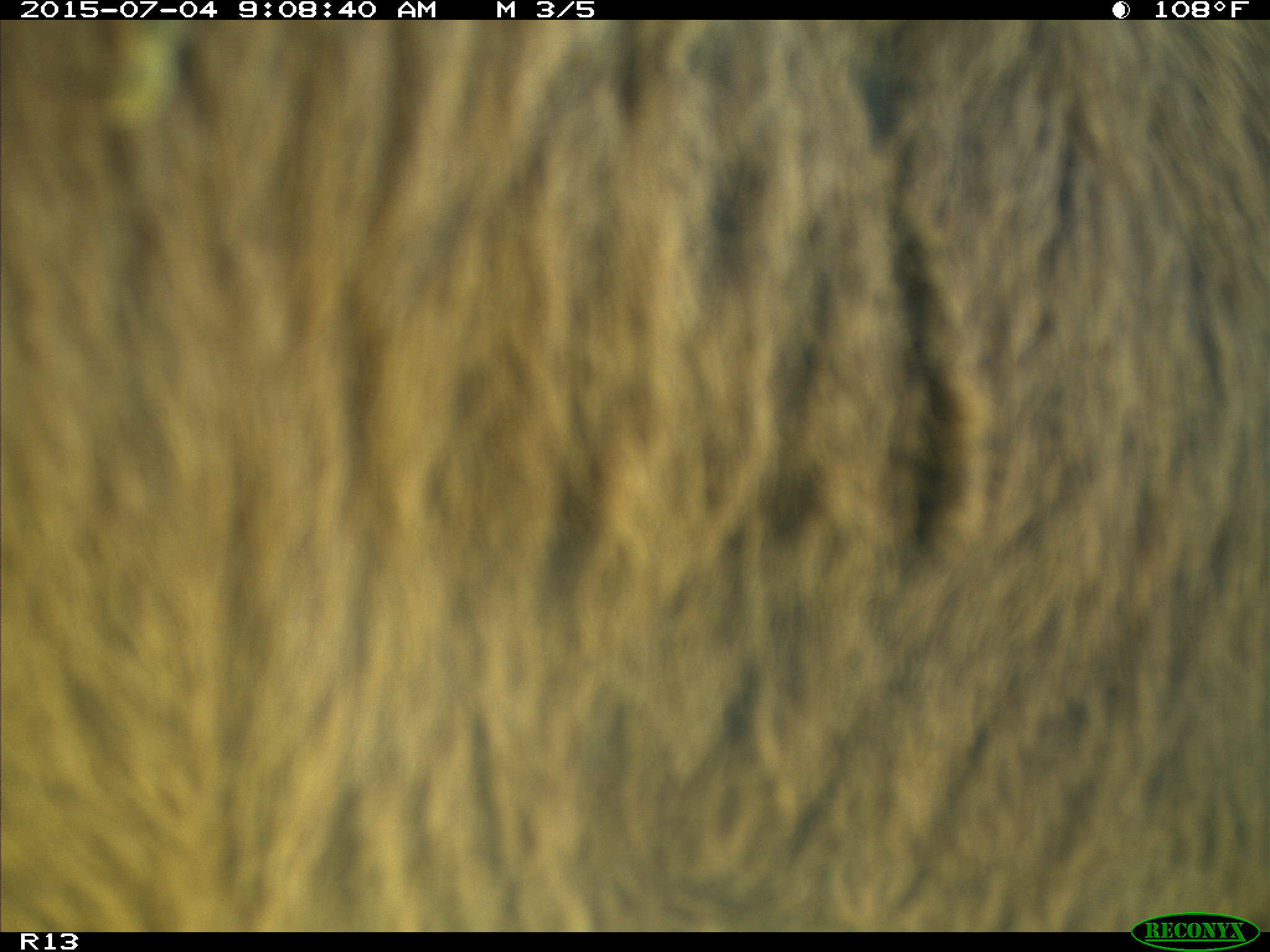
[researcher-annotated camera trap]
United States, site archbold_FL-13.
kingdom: Animalia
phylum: Chordata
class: Mammalia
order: Artiodactyla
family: Bovidae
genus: Bos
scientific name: Bos taurus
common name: domestic cow